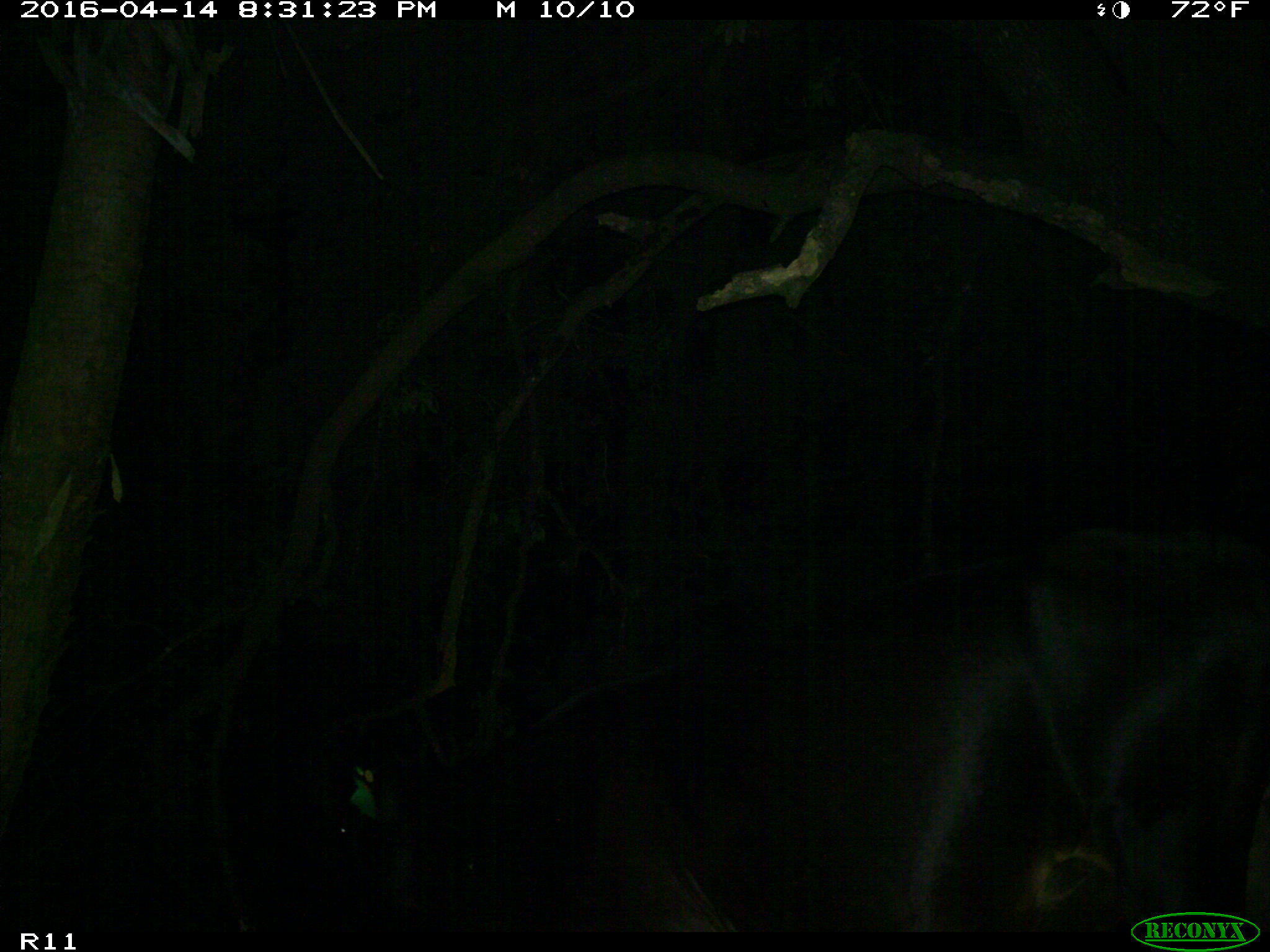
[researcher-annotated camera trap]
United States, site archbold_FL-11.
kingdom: Animalia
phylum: Chordata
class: Mammalia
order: Artiodactyla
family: Bovidae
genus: Bos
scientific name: Bos taurus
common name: domestic cow